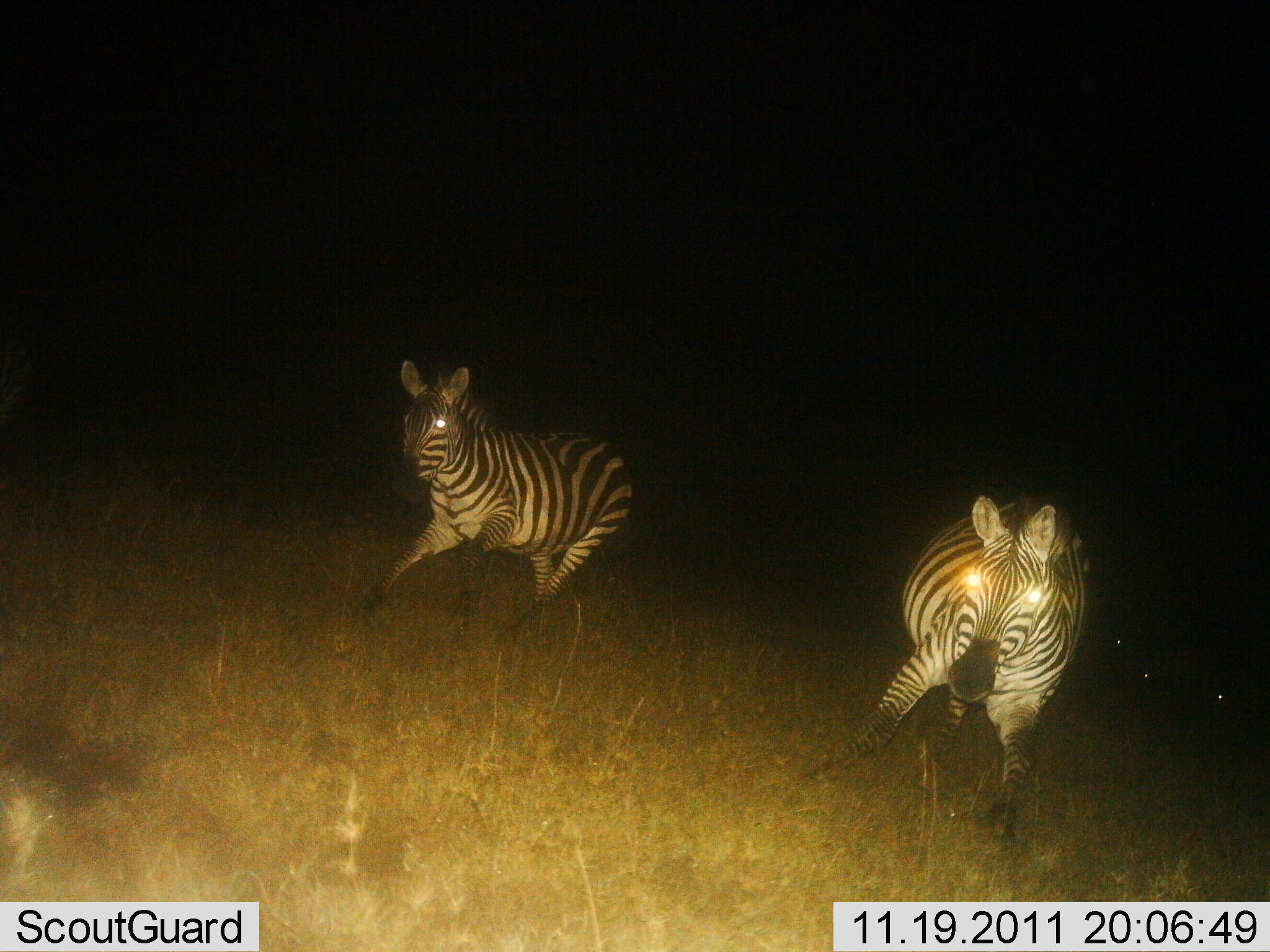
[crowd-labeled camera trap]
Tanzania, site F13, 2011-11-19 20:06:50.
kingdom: Animalia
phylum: Chordata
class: Mammalia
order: Perissodactyla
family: Equidae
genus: Equus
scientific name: Equus quagga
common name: plains zebra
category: zebra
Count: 2.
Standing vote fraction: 25%.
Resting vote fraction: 0%.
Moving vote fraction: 83%.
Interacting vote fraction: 8%.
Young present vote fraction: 0%.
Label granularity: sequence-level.